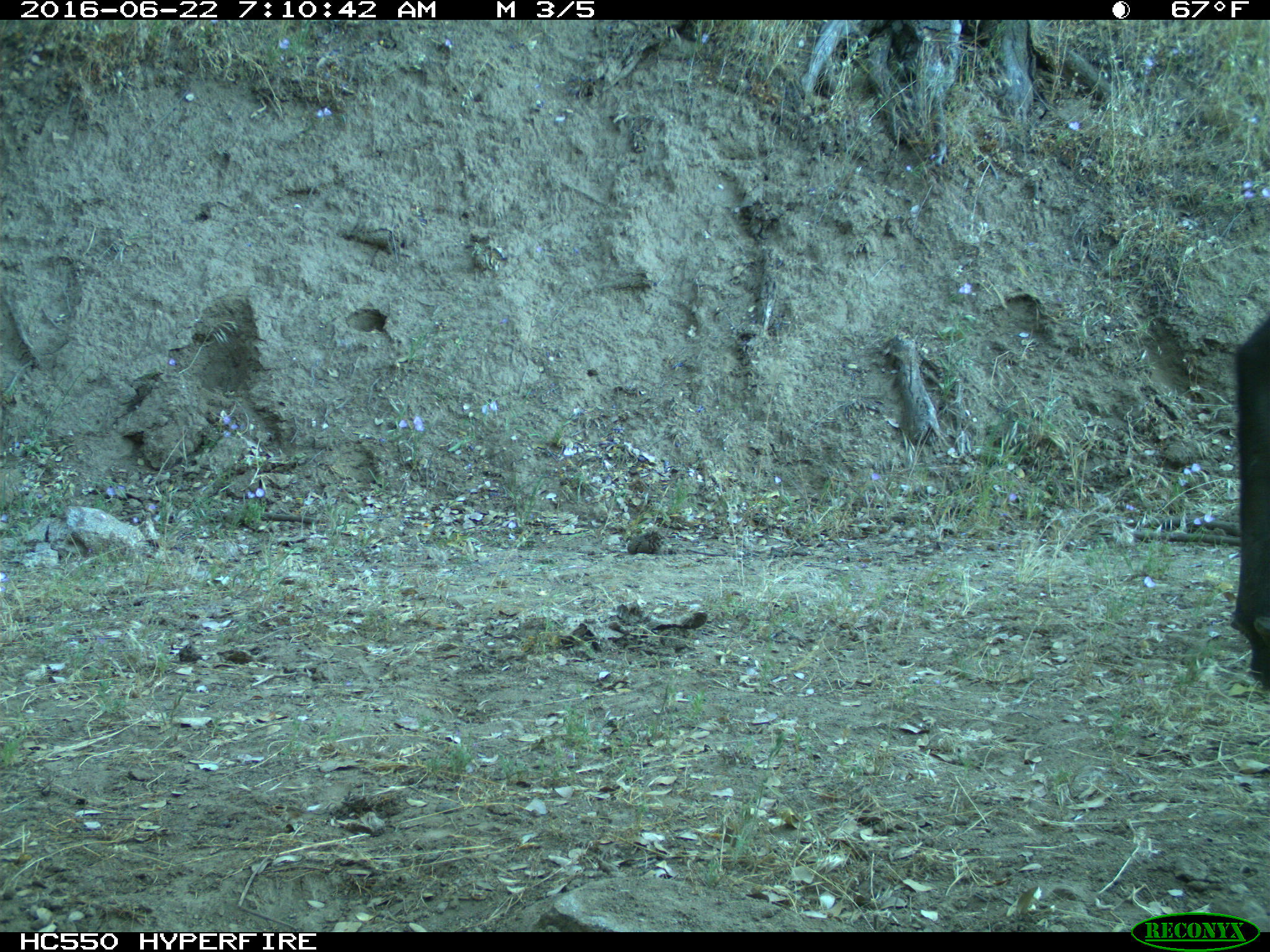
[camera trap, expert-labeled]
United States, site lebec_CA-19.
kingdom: Animalia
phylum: Chordata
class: Mammalia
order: Artiodactyla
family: Bovidae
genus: Bos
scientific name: Bos taurus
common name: domestic cow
Bos taurus (domestic cow).